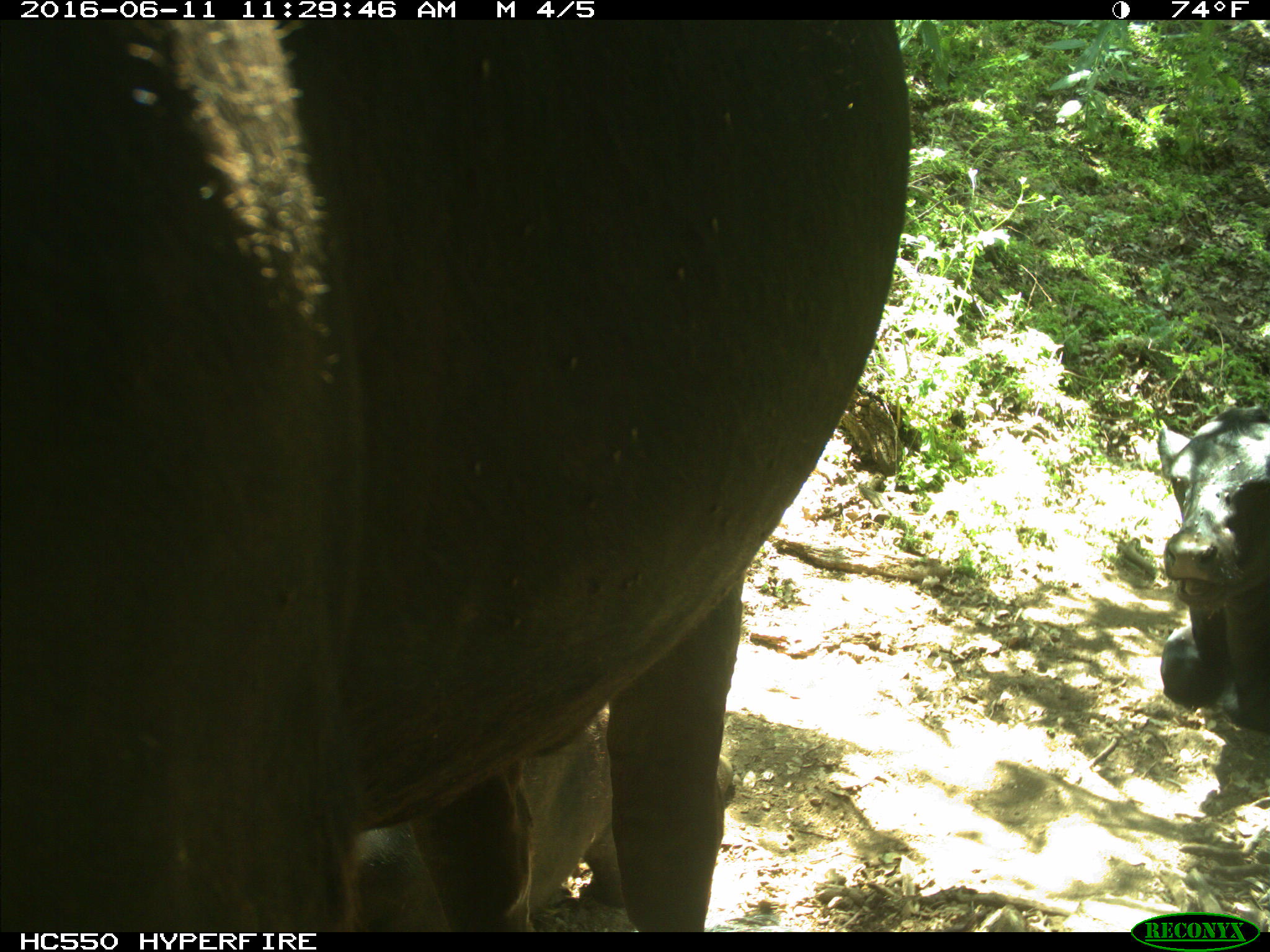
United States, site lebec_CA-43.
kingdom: Animalia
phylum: Chordata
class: Mammalia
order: Artiodactyla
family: Bovidae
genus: Bos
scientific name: Bos taurus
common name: domestic cow